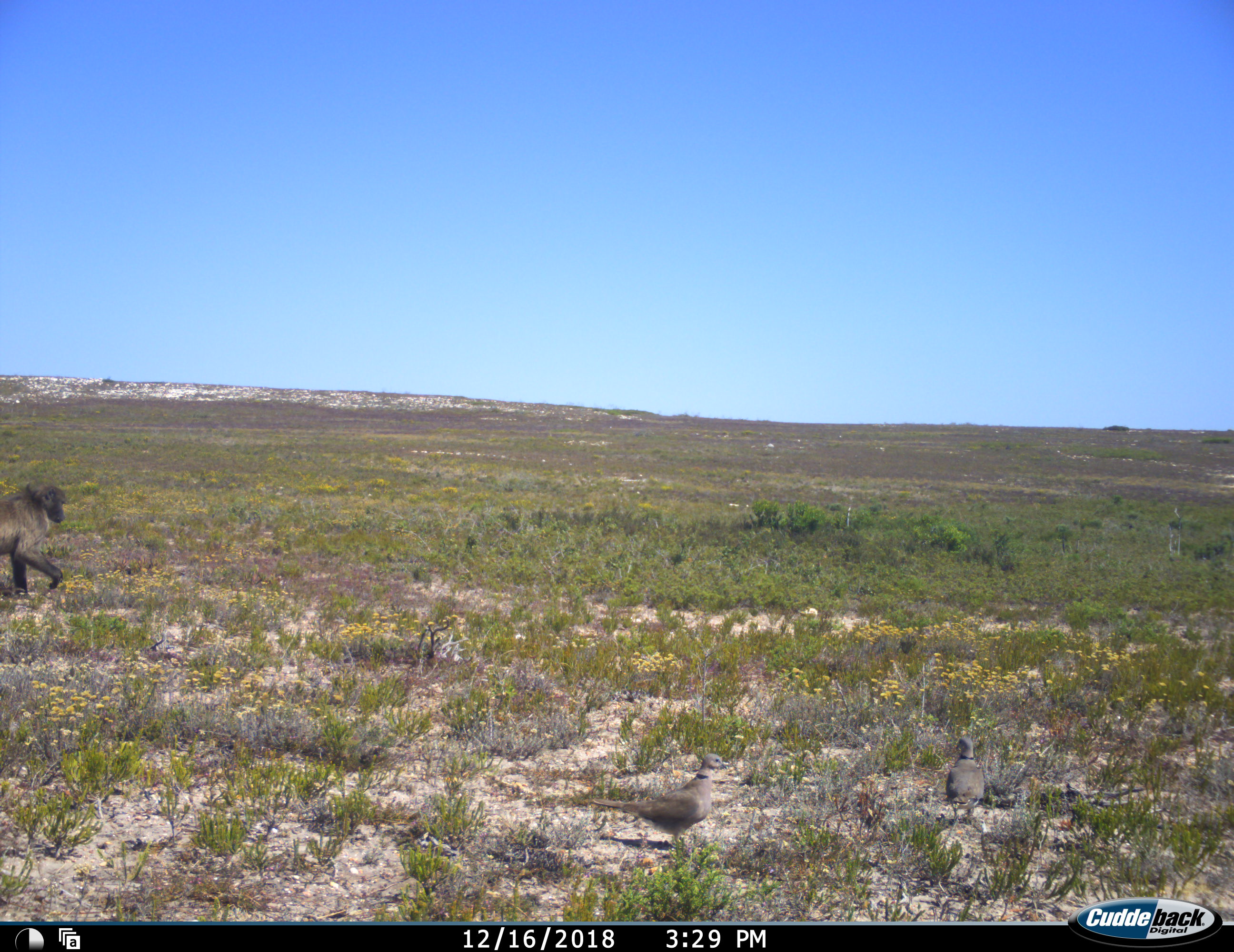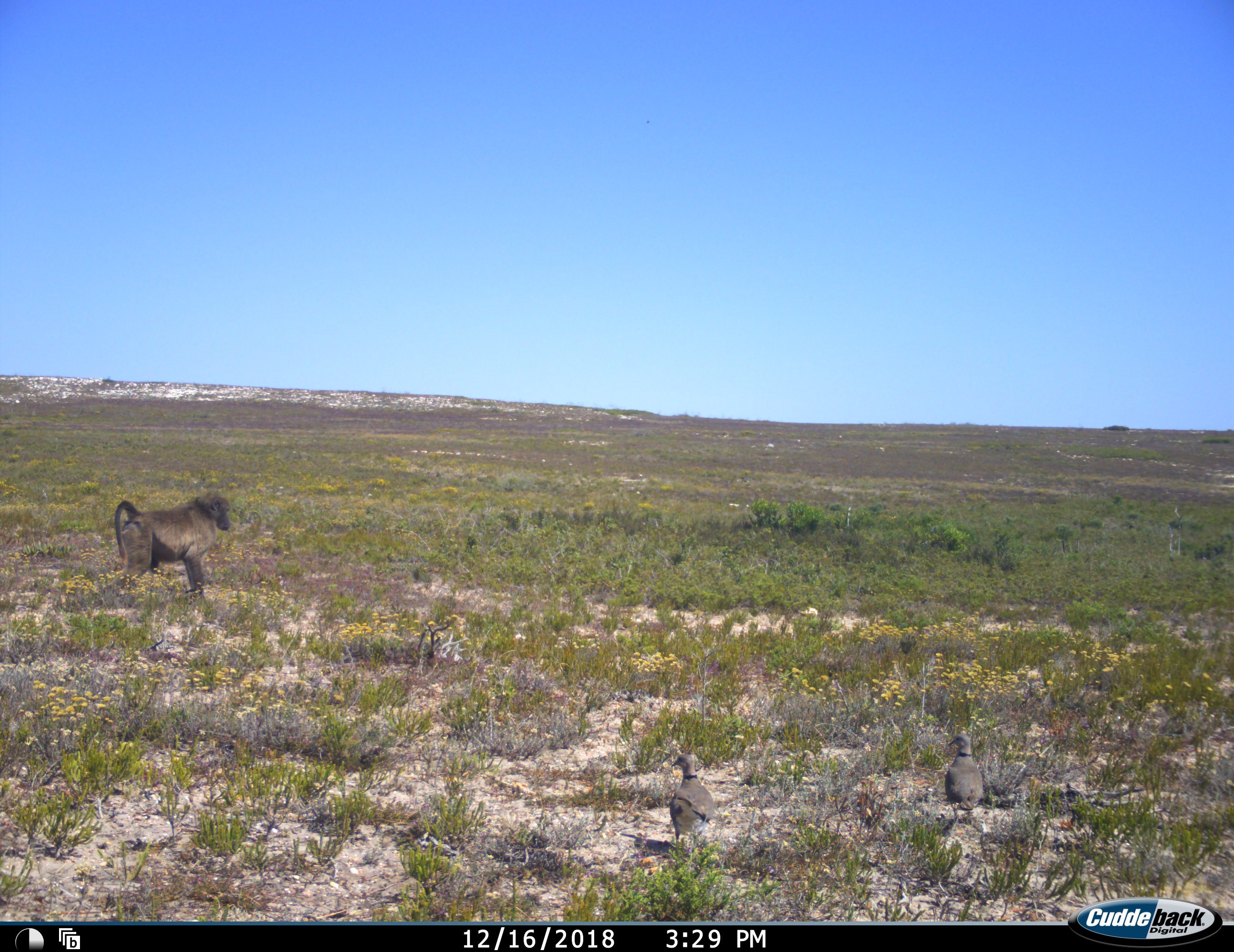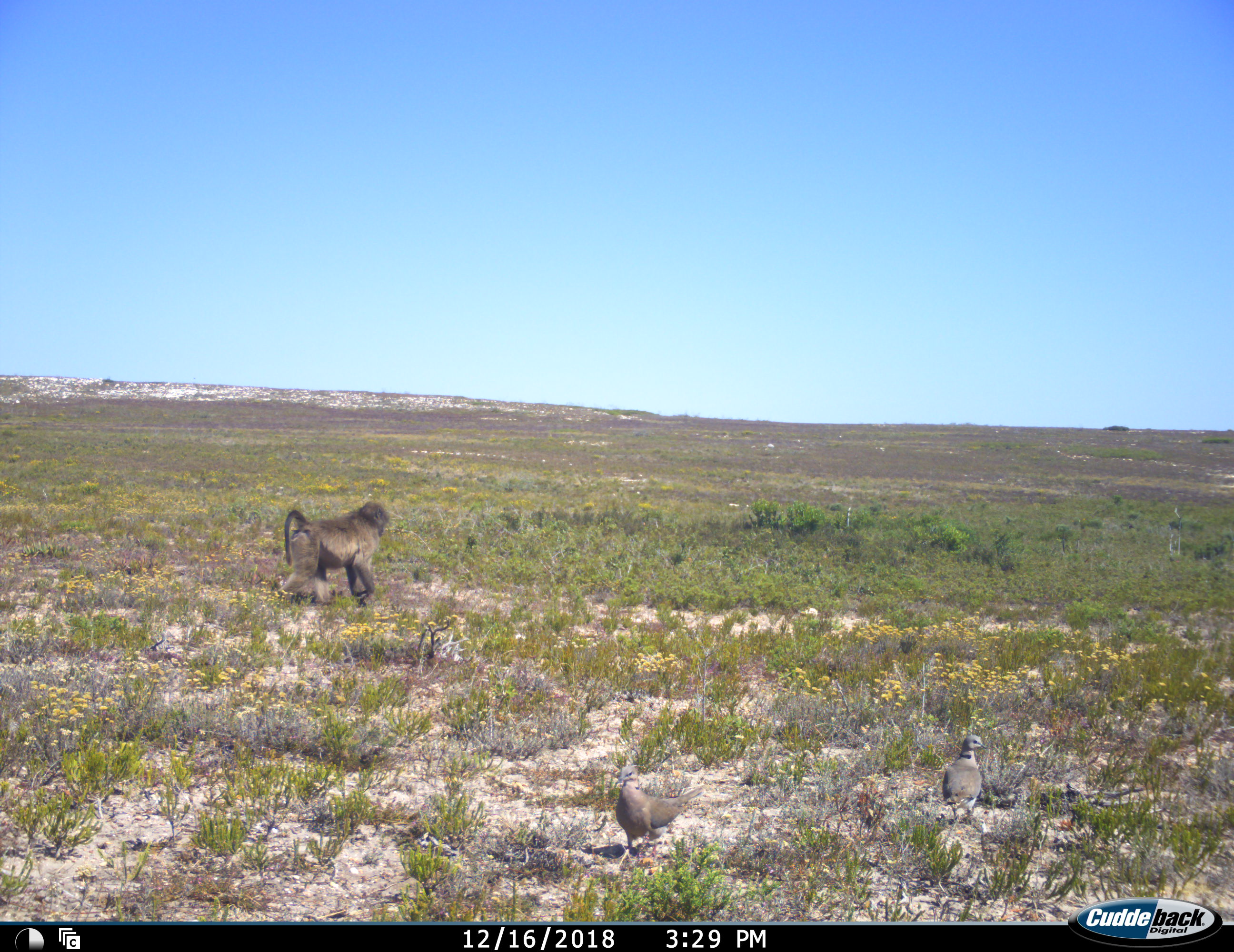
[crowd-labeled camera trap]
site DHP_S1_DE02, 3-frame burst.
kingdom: Animalia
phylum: Chordata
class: Mammalia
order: Primates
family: Cercopithecidae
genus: Papio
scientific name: Papio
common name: baboon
Baboon (Papio), count 1. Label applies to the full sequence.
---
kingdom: Animalia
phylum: Chordata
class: Aves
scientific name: Aves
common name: bird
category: birdother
Birdother (bird) (Aves), count 2. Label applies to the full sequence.